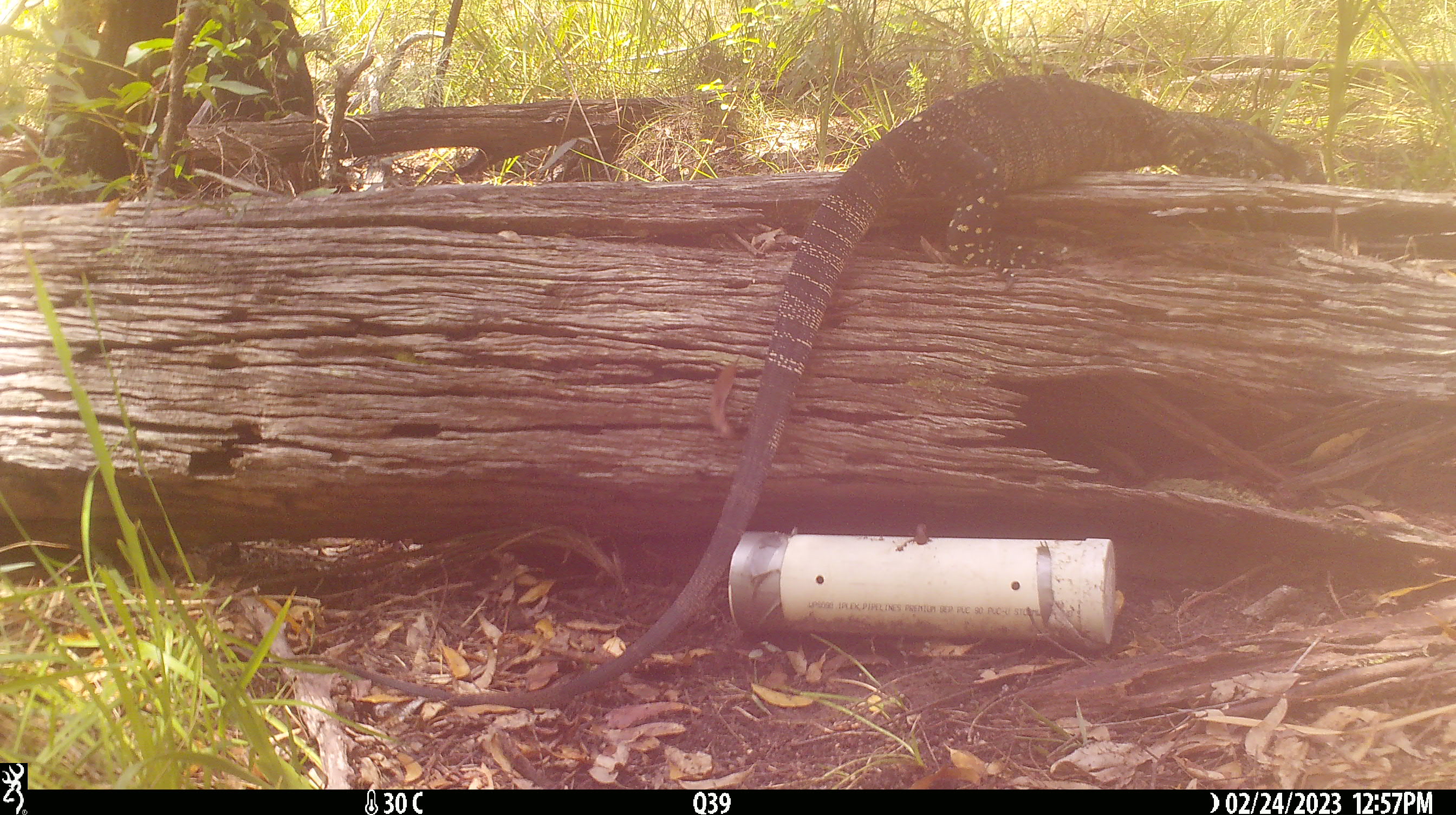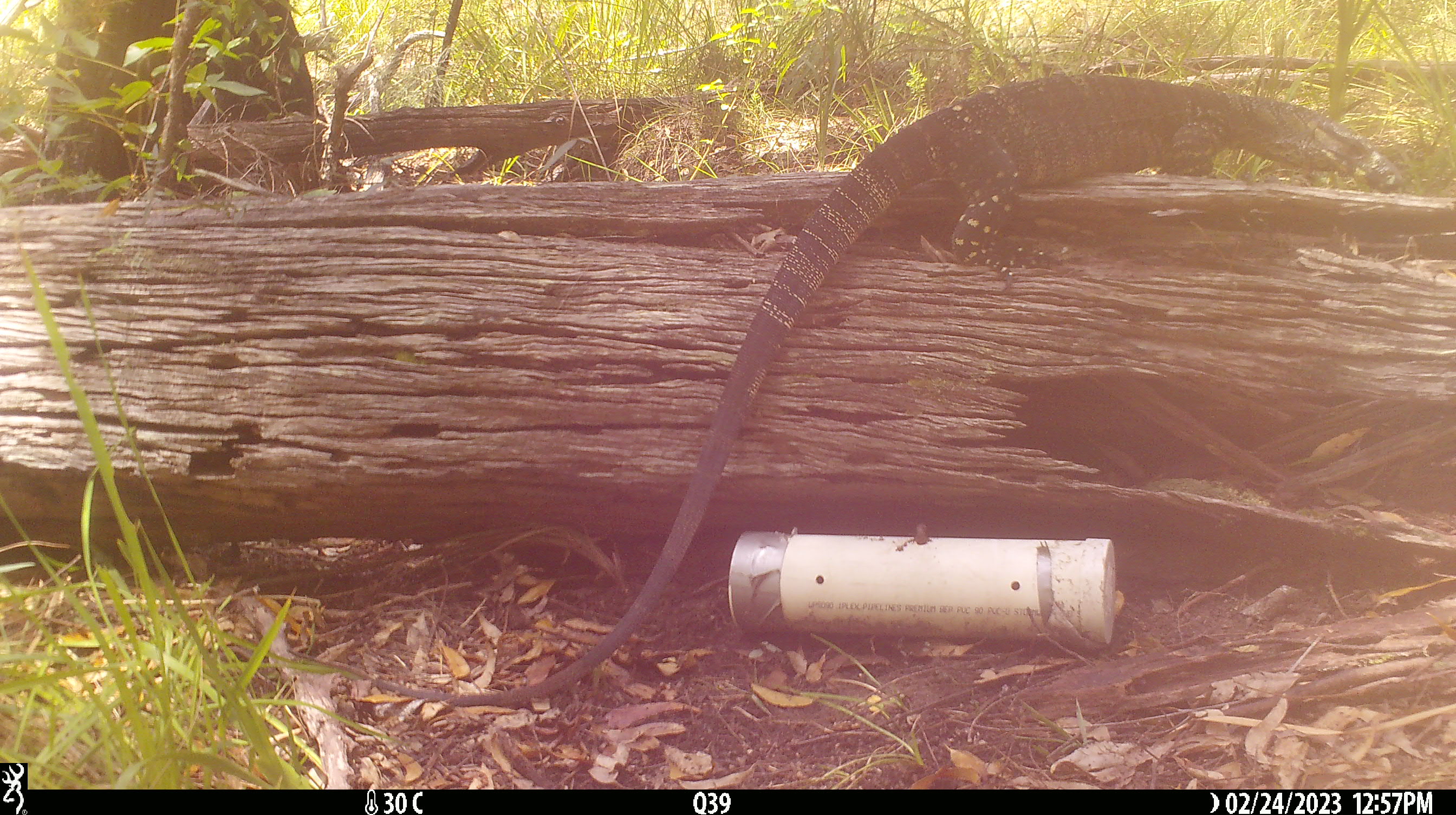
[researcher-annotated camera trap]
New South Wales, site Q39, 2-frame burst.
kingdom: Animalia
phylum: Chordata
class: Reptilia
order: Squamata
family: Varanidae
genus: Varanus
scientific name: Varanus varius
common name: lace monitor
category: goanna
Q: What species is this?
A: Goanna (lace monitor) (Varanus varius).